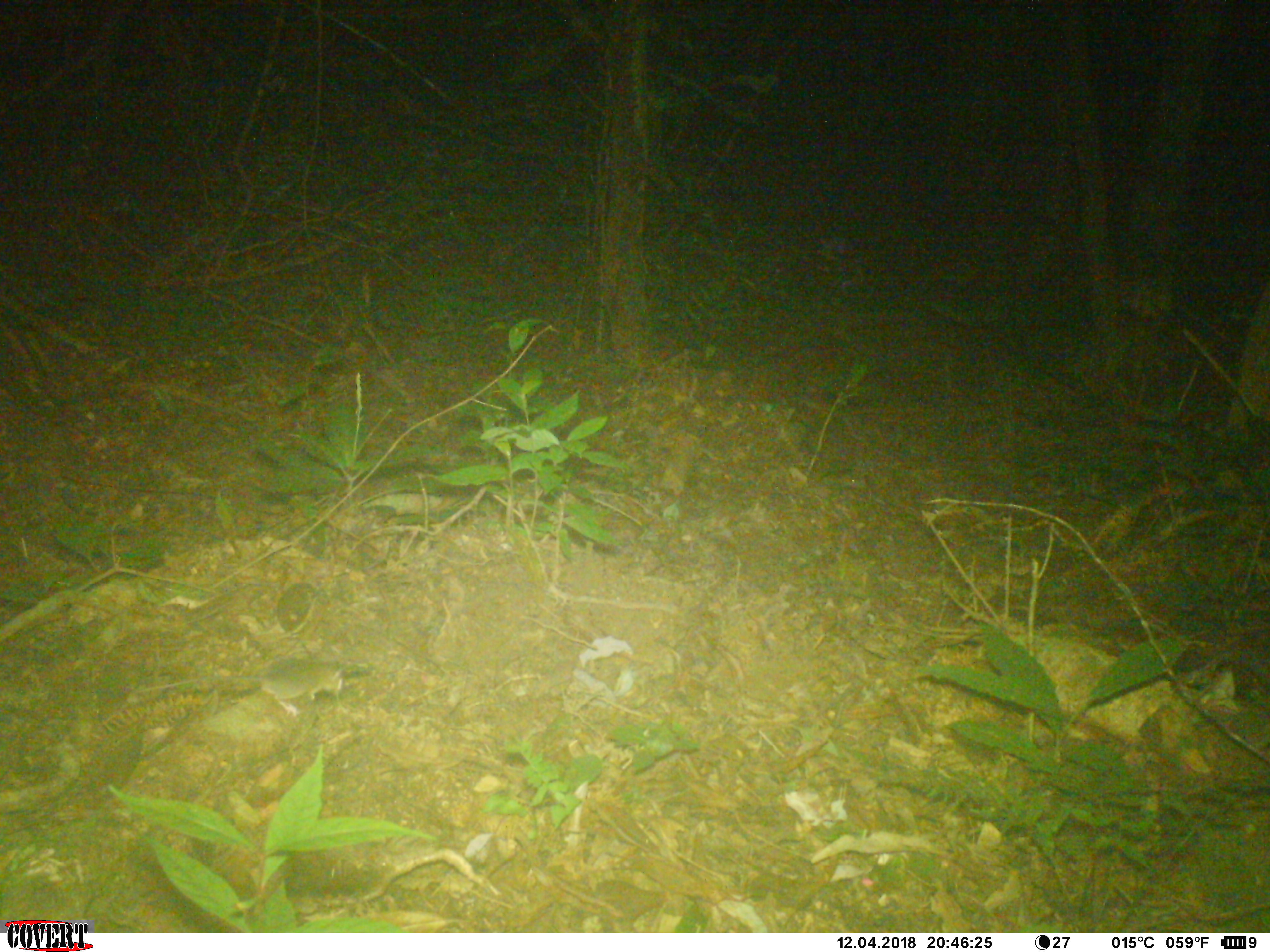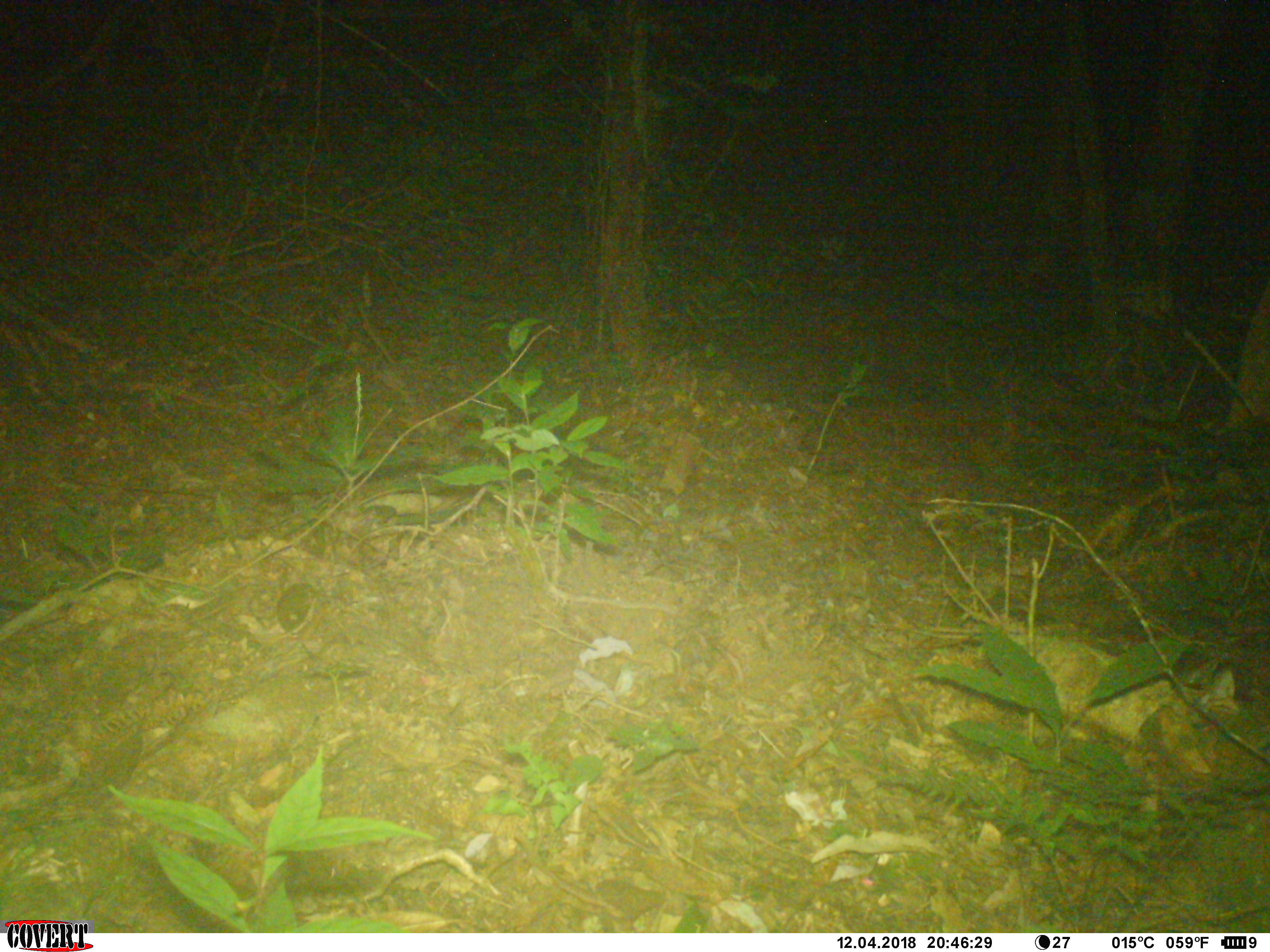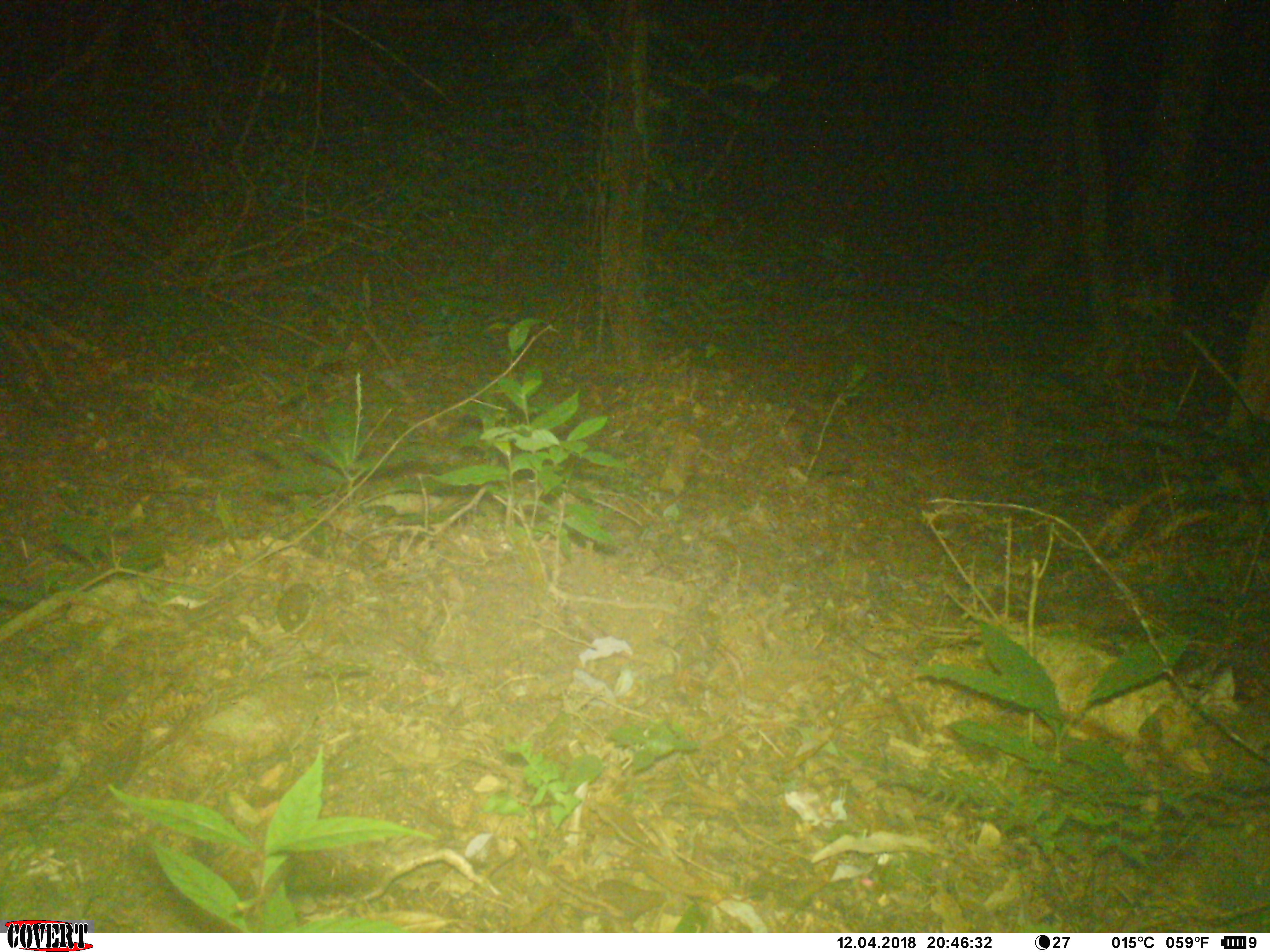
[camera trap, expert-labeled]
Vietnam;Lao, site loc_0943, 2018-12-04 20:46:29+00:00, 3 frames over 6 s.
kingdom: Animalia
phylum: Chordata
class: Mammalia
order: Rodentia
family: Muridae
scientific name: Muridae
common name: old-world mice and rats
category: unidentified murid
Unidentified murid (old-world mice and rats) (Muridae). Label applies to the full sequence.